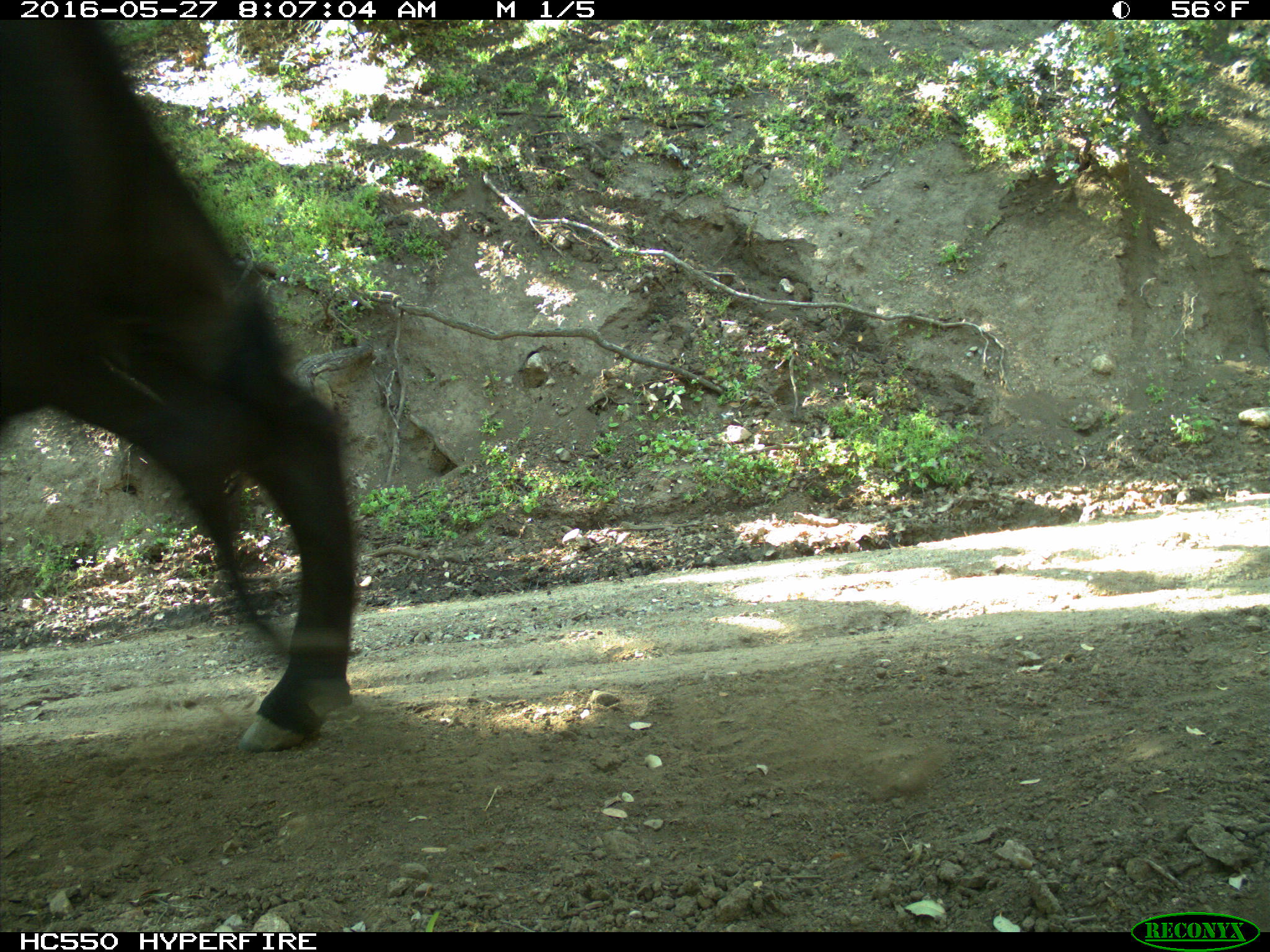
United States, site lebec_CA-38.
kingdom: Animalia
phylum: Chordata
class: Mammalia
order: Artiodactyla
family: Bovidae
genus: Bos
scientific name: Bos taurus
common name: domestic cow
Bos taurus (domestic cow).